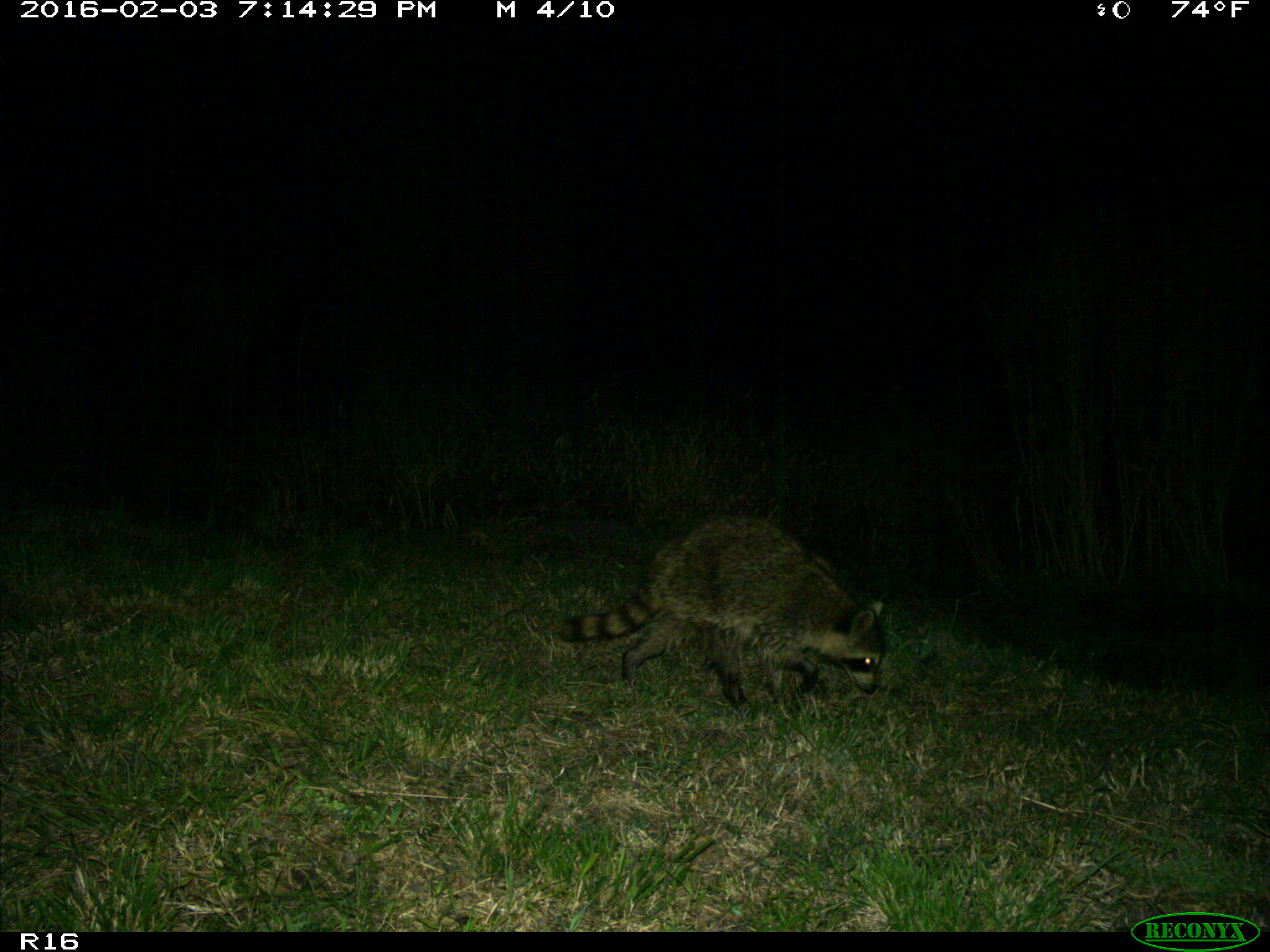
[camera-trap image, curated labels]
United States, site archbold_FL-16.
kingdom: Animalia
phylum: Chordata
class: Mammalia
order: Carnivora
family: Procyonidae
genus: Procyon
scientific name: Procyon lotor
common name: common raccoon